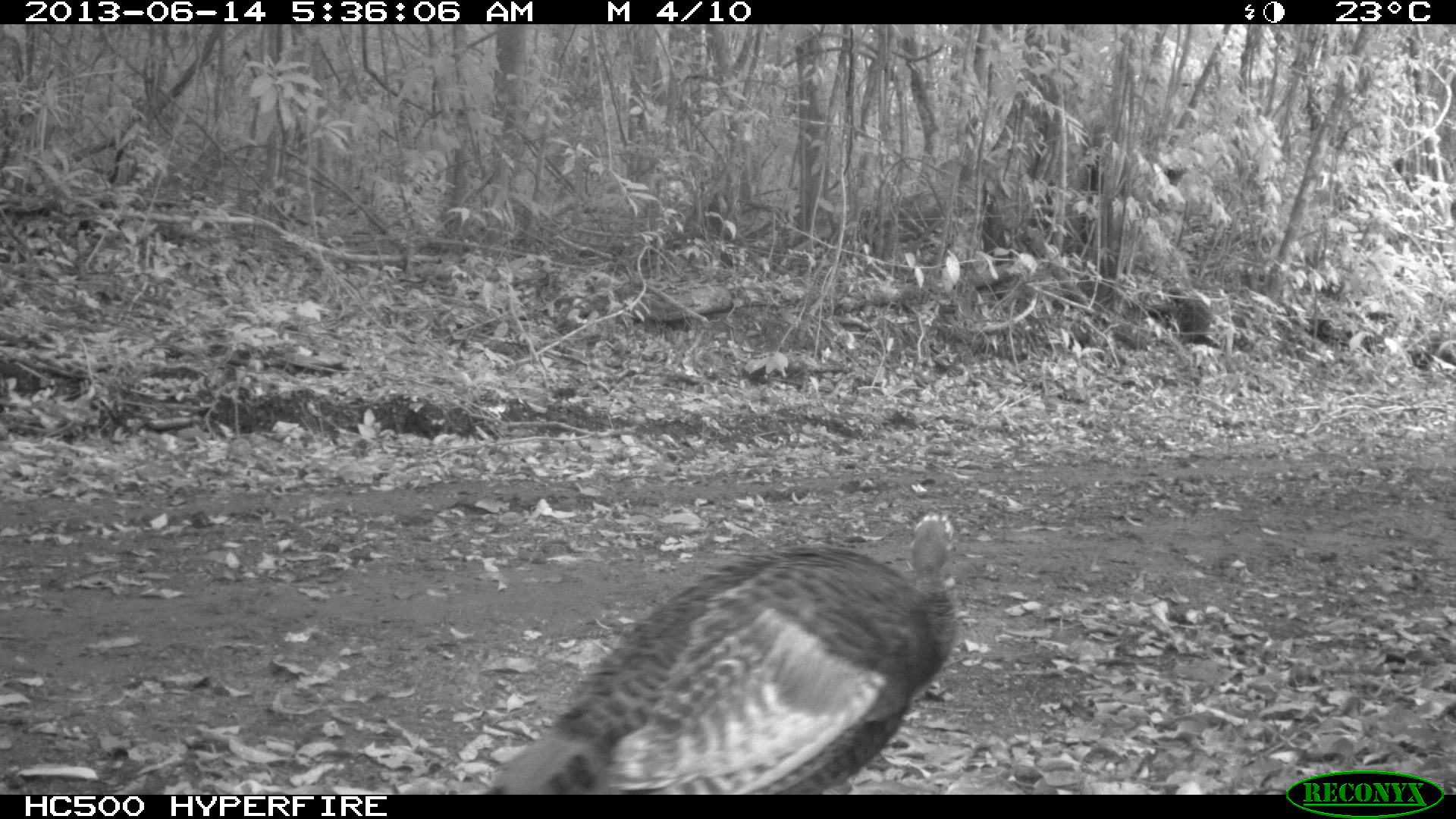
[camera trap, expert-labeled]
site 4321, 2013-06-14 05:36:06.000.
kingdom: Animalia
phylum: Chordata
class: Aves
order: Galliformes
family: Phasianidae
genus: Meleagris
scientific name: Meleagris ocellata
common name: ocellated turkey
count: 2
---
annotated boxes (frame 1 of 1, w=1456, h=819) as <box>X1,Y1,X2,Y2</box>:
meleagris ocellata: <box>481,508,965,795</box>